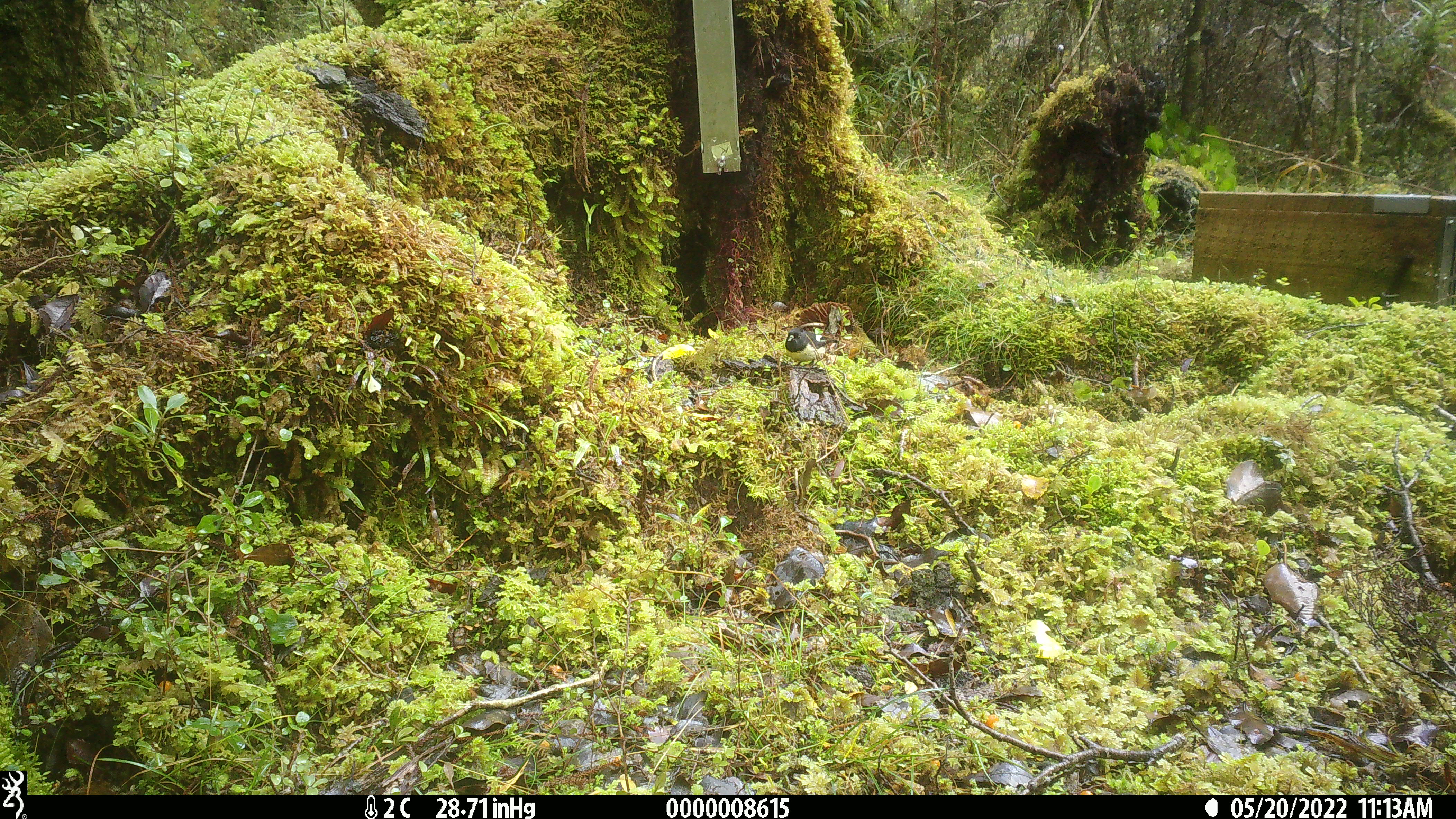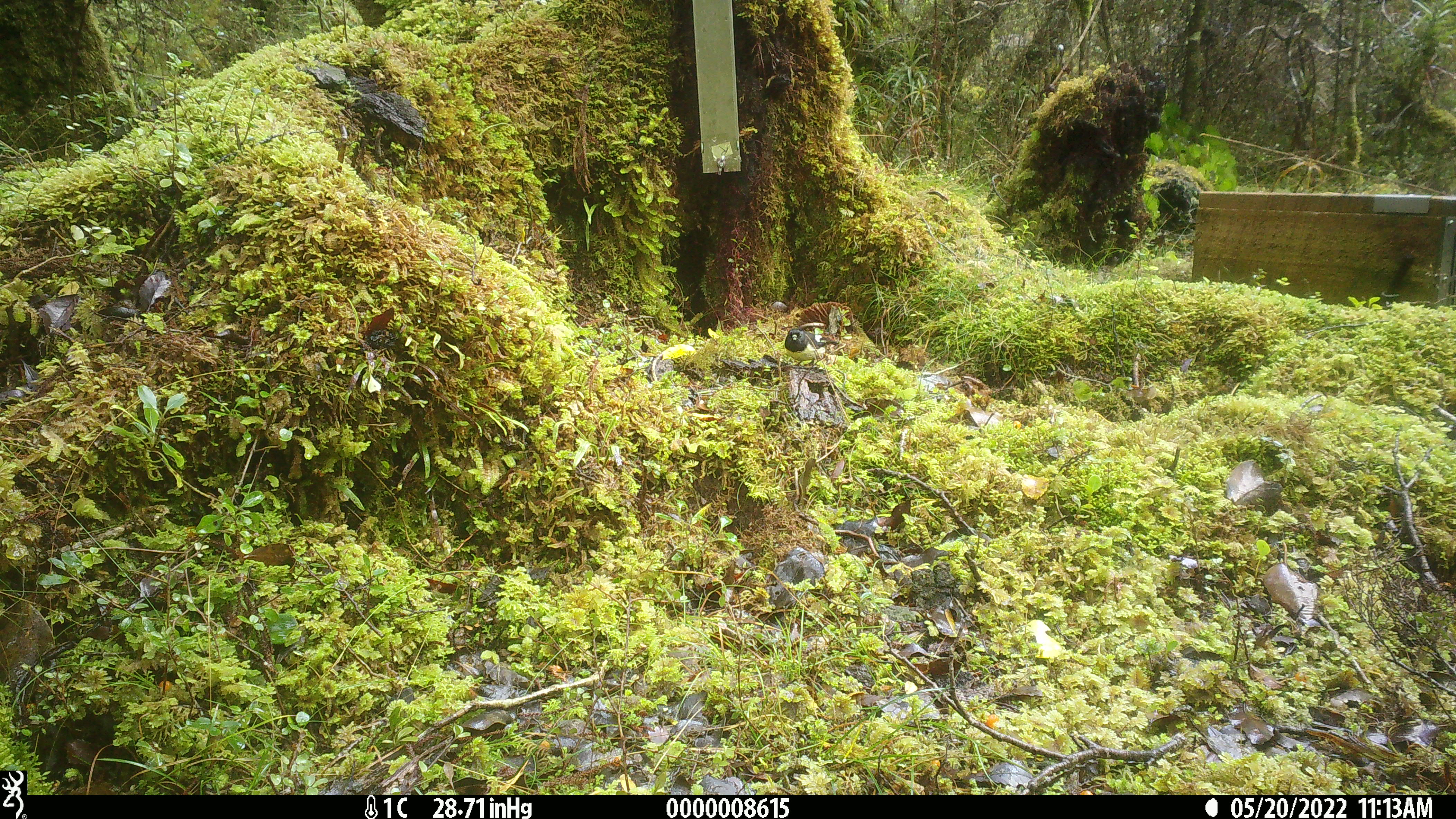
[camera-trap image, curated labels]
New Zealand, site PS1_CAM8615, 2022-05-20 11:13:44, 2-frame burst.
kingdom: Animalia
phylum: Chordata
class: Aves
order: Passeriformes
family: Petroicidae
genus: Petroica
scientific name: Petroica macrocephala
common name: tomtit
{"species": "tomtit (Petroica macrocephala)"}